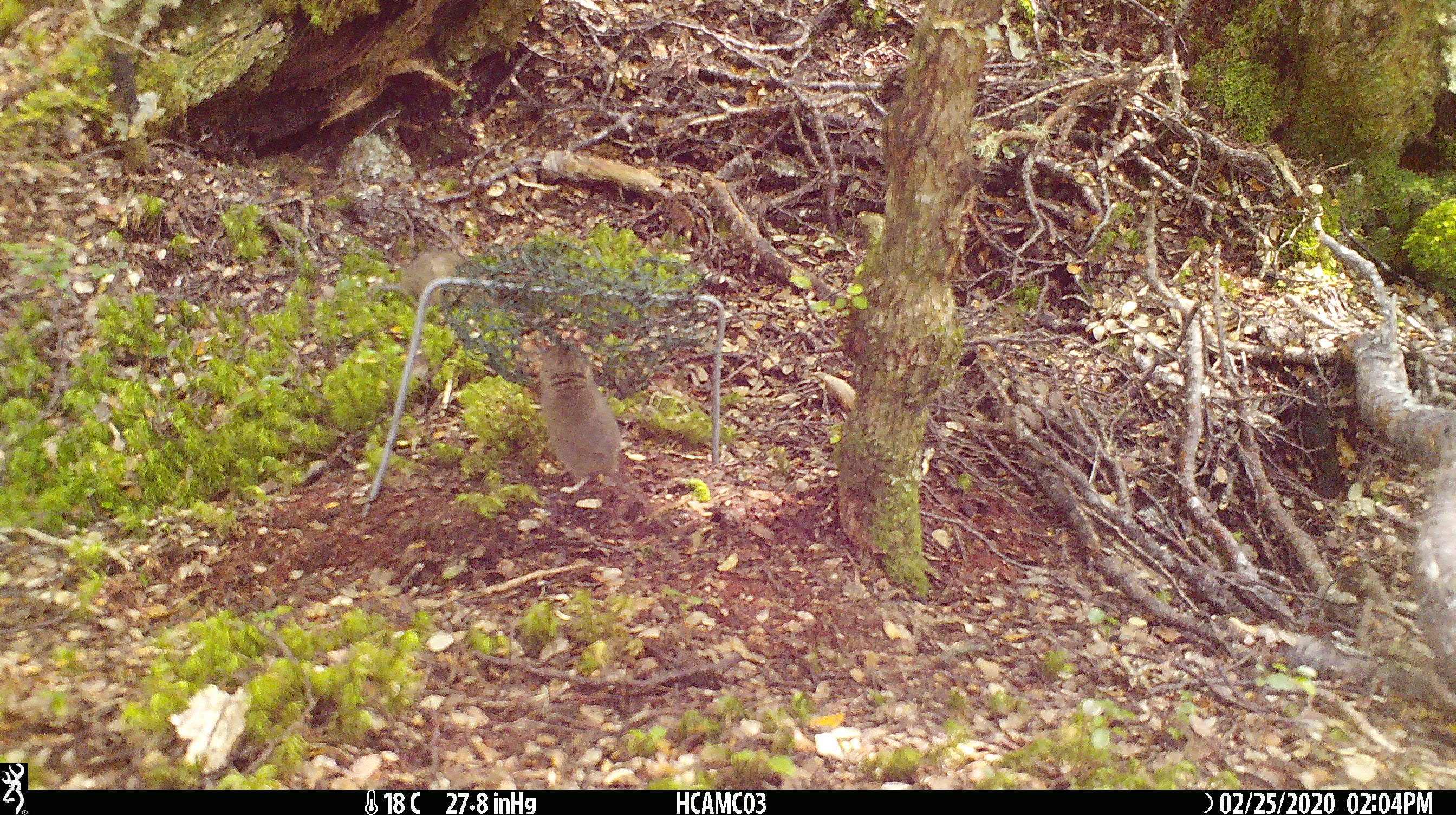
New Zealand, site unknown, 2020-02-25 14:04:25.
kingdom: Animalia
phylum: Chordata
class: Mammalia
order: Rodentia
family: Muridae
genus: Mus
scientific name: Mus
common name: mouse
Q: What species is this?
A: Mouse (Mus).